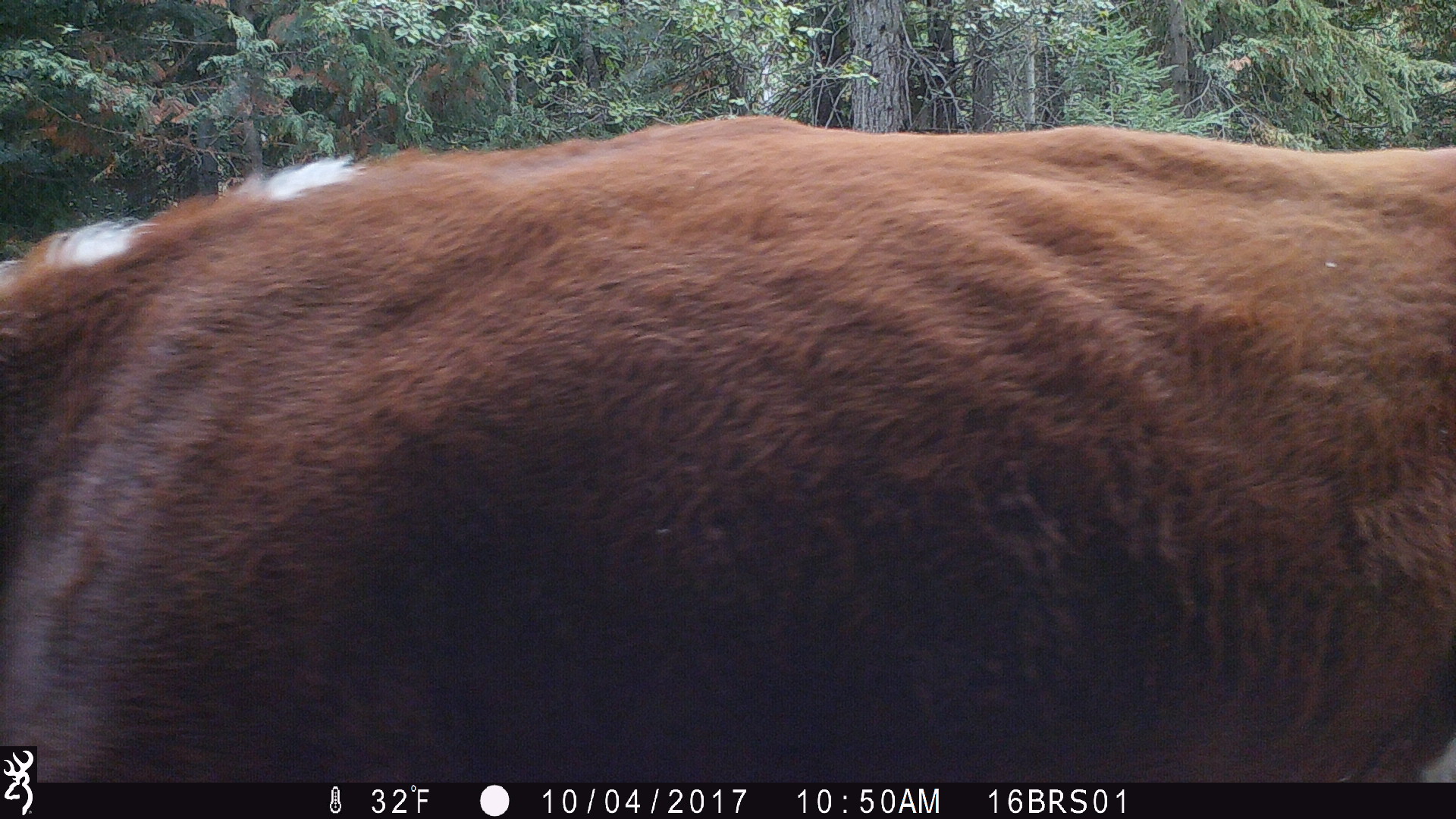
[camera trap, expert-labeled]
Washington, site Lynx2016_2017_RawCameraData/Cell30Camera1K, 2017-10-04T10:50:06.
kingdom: Animalia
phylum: Chordata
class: Mammalia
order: Artiodactyla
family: Bovidae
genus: Bos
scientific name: Bos taurus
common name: domestic cattle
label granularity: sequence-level